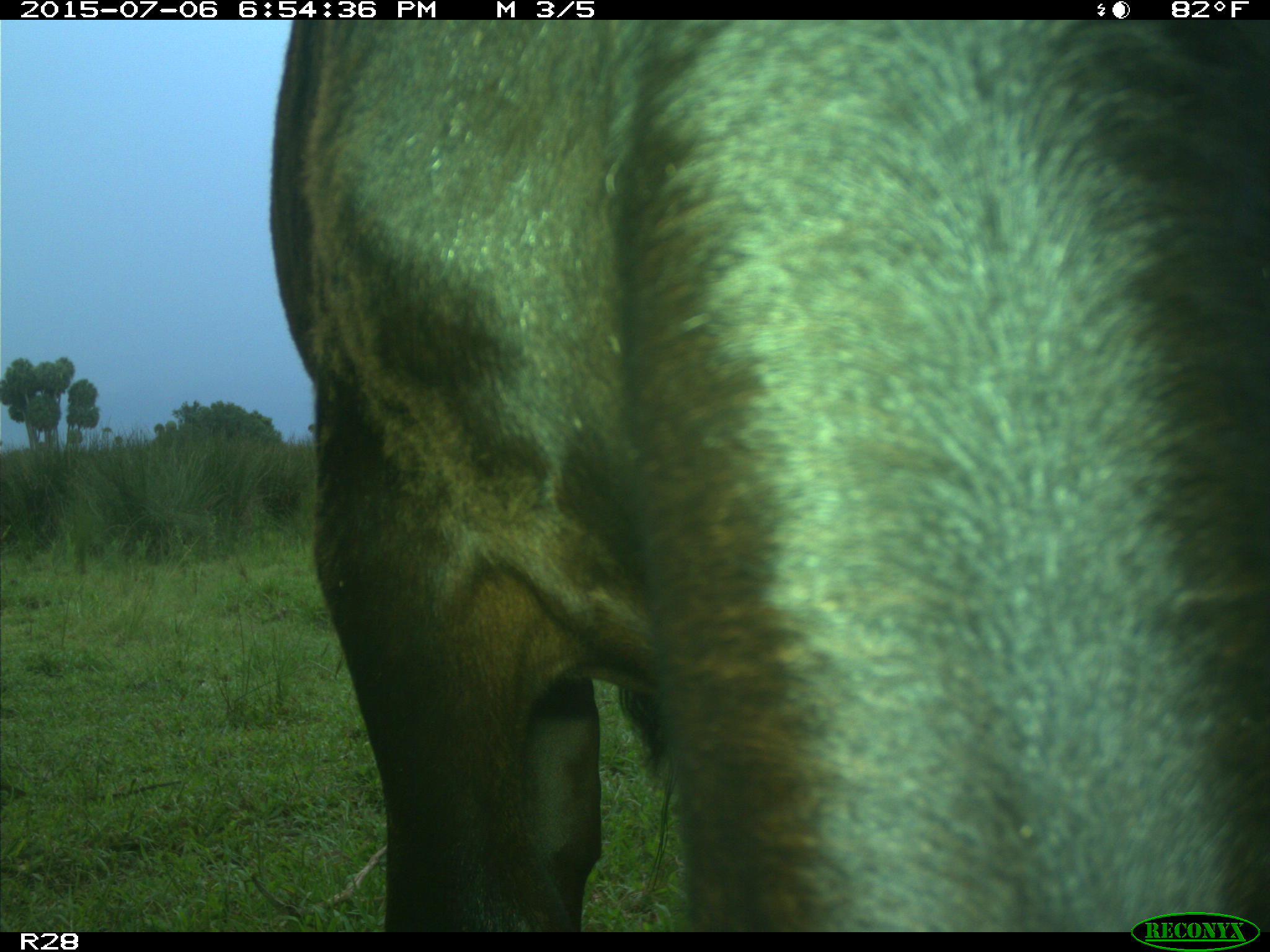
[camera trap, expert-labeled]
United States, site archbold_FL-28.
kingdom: Animalia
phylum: Chordata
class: Mammalia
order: Artiodactyla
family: Bovidae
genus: Bos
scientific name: Bos taurus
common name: domestic cow